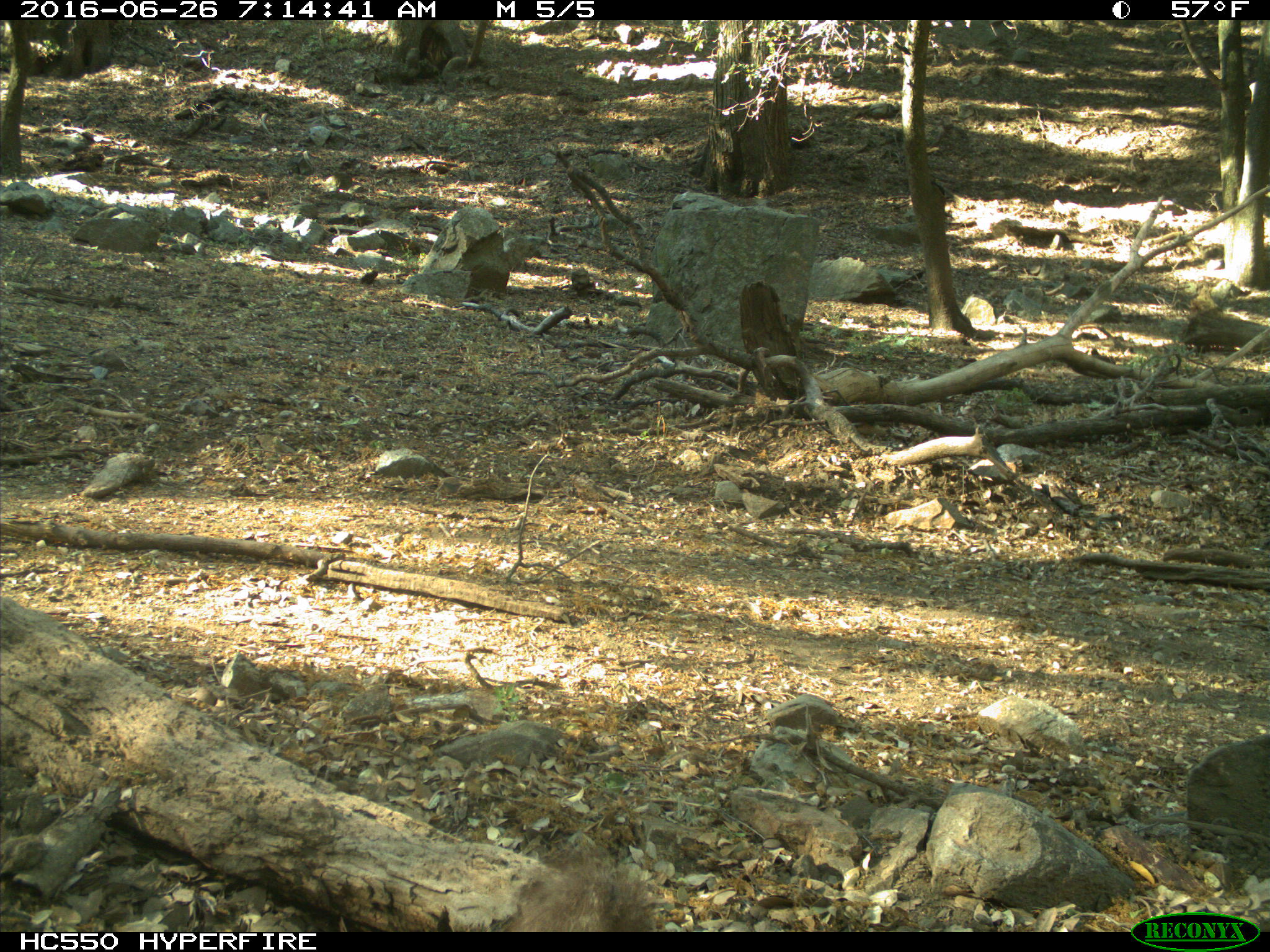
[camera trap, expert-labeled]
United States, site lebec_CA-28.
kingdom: Animalia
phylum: Chordata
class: Mammalia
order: Rodentia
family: Sciuridae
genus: Sciurus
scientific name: Sciurus carolinensis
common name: eastern gray squirrel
Sciurus carolinensis (eastern gray squirrel).